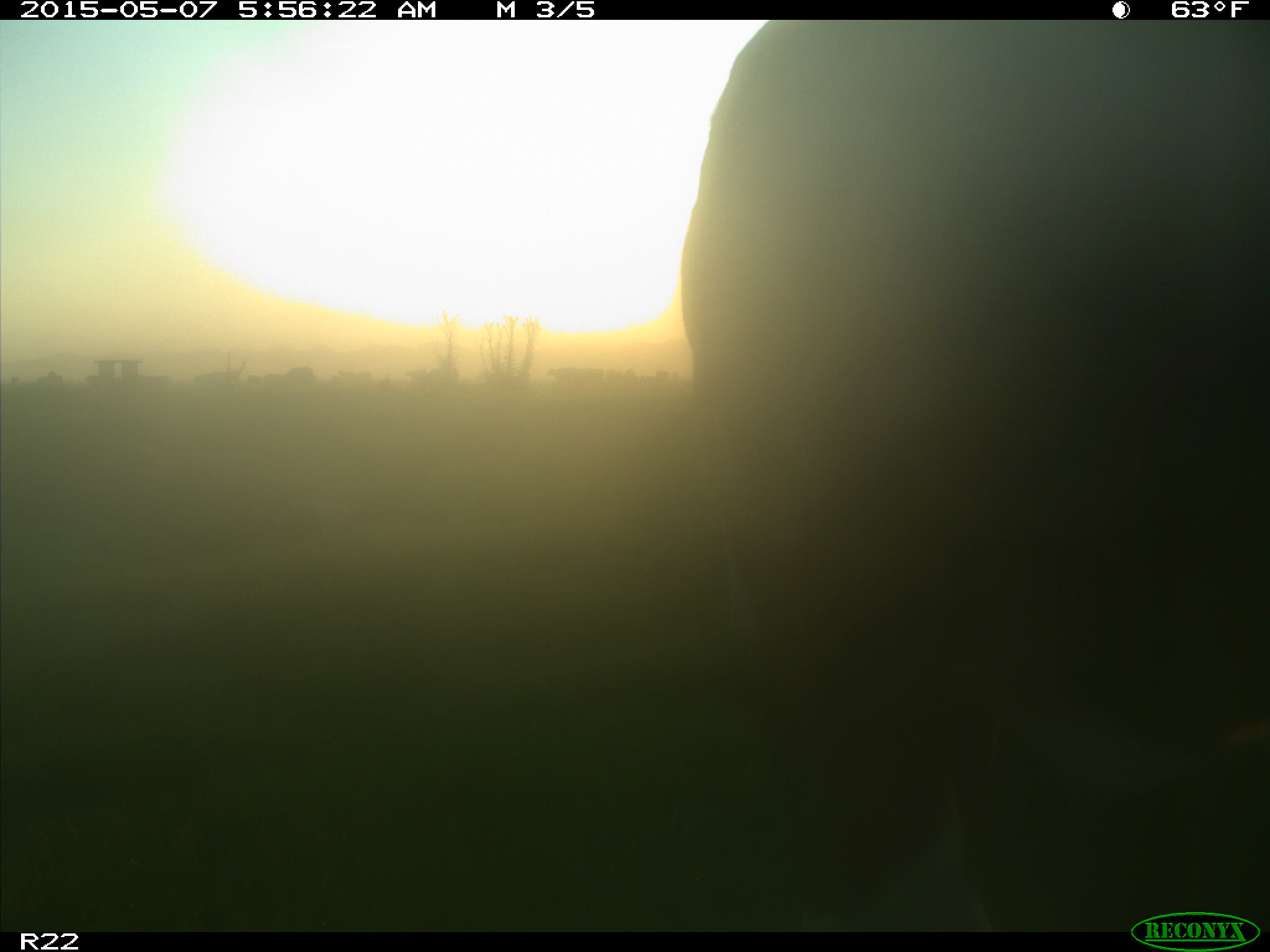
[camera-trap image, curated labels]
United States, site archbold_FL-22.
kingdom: Animalia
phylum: Chordata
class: Mammalia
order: Artiodactyla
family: Bovidae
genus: Bos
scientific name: Bos taurus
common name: domestic cow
Bos taurus (domestic cow).